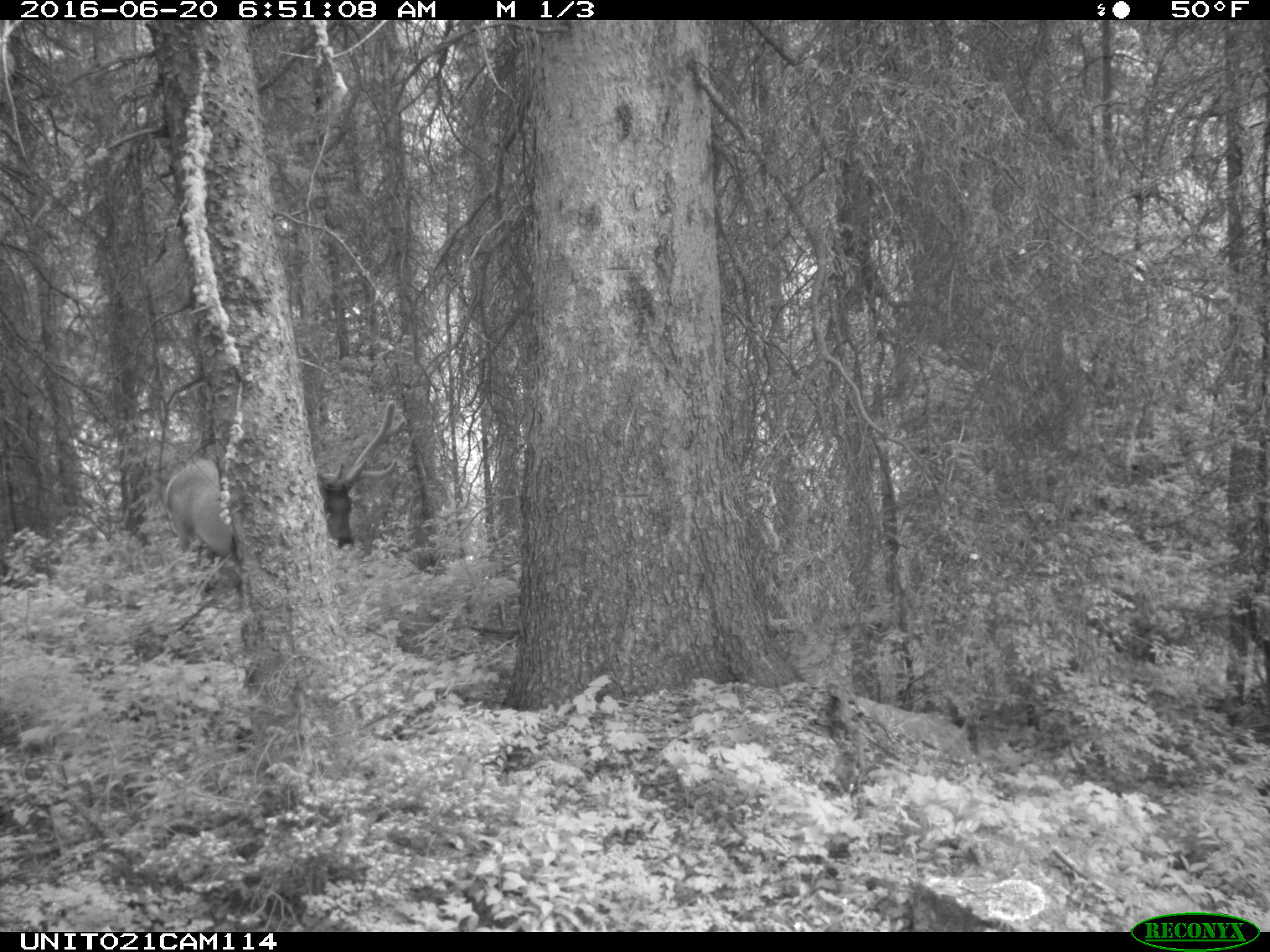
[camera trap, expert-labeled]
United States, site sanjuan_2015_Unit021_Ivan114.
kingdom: Animalia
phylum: Chordata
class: Mammalia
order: Artiodactyla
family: Cervidae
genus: Cervus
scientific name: Cervus elaphus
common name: red deer